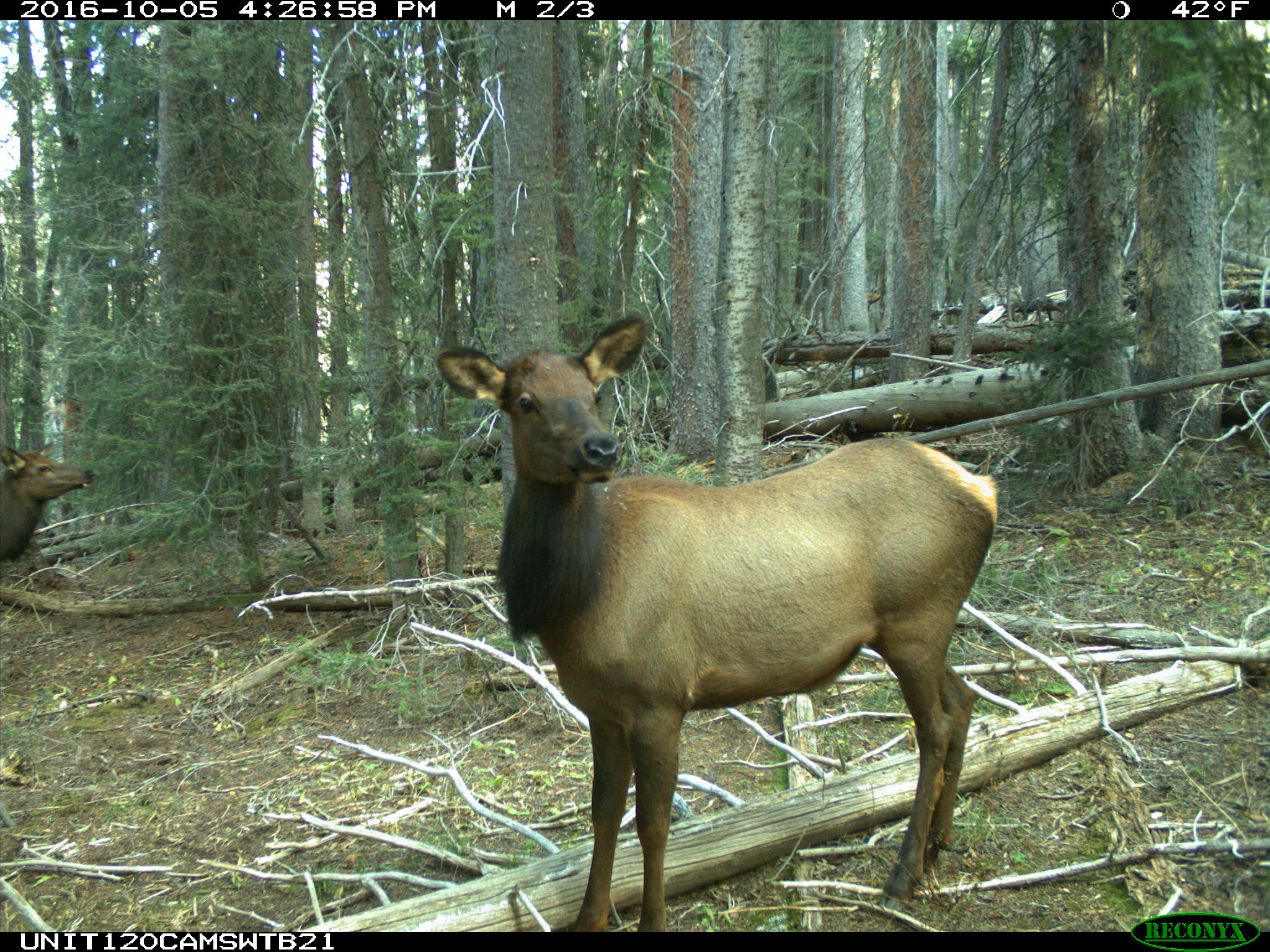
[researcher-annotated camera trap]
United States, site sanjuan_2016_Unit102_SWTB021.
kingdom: Animalia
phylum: Chordata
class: Mammalia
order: Artiodactyla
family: Cervidae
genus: Cervus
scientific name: Cervus elaphus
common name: red deer